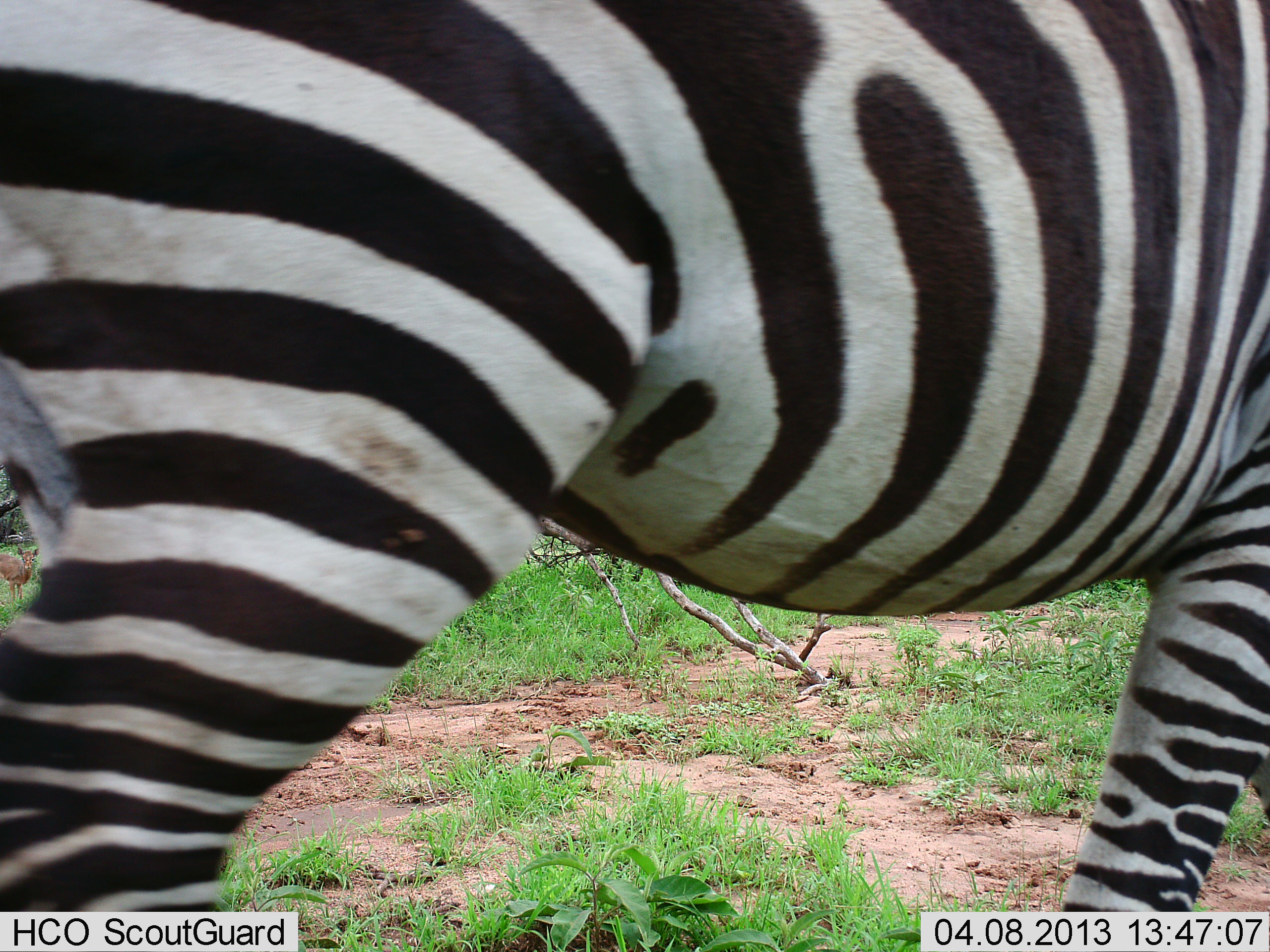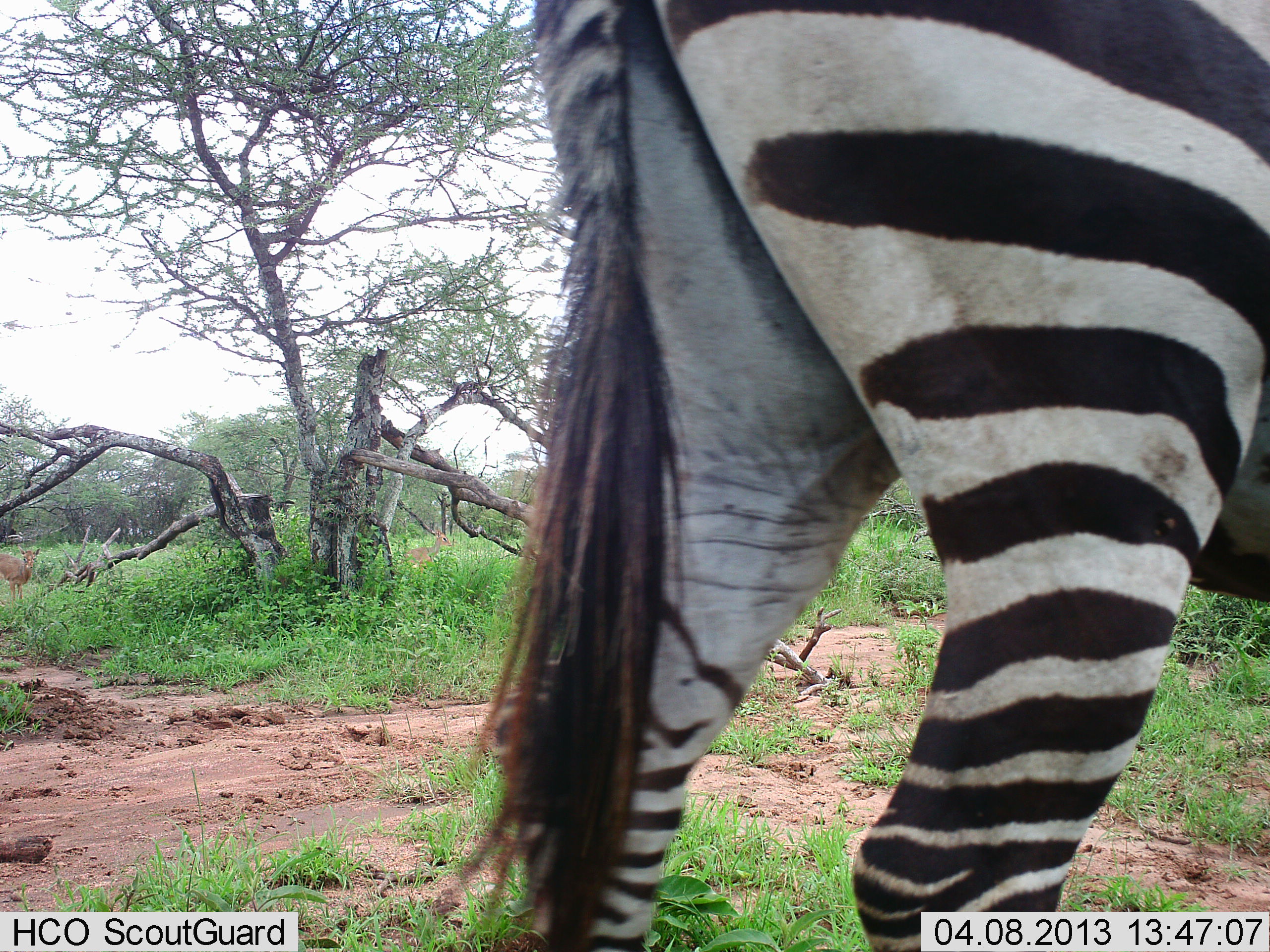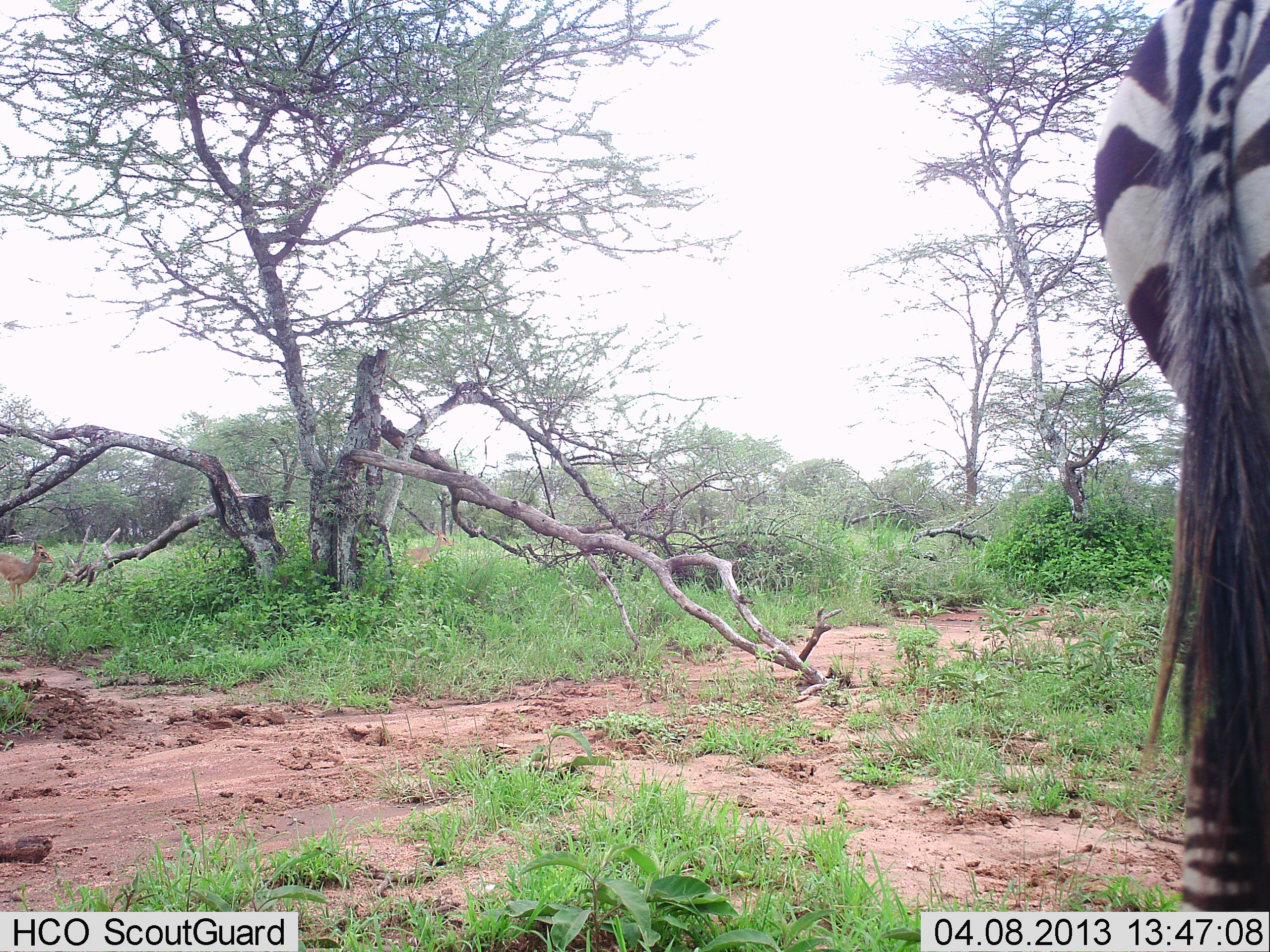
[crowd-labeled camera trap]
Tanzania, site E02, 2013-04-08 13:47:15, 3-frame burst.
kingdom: Animalia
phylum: Chordata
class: Mammalia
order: Artiodactyla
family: Bovidae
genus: Madoqua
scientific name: Madoqua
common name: dikdik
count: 1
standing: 100%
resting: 0%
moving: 0%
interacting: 0%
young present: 0%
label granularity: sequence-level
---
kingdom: Animalia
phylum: Chordata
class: Mammalia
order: Perissodactyla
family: Equidae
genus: Equus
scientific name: Equus quagga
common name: plains zebra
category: zebra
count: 1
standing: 17%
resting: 0%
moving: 83%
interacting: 0%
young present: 0%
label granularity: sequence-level